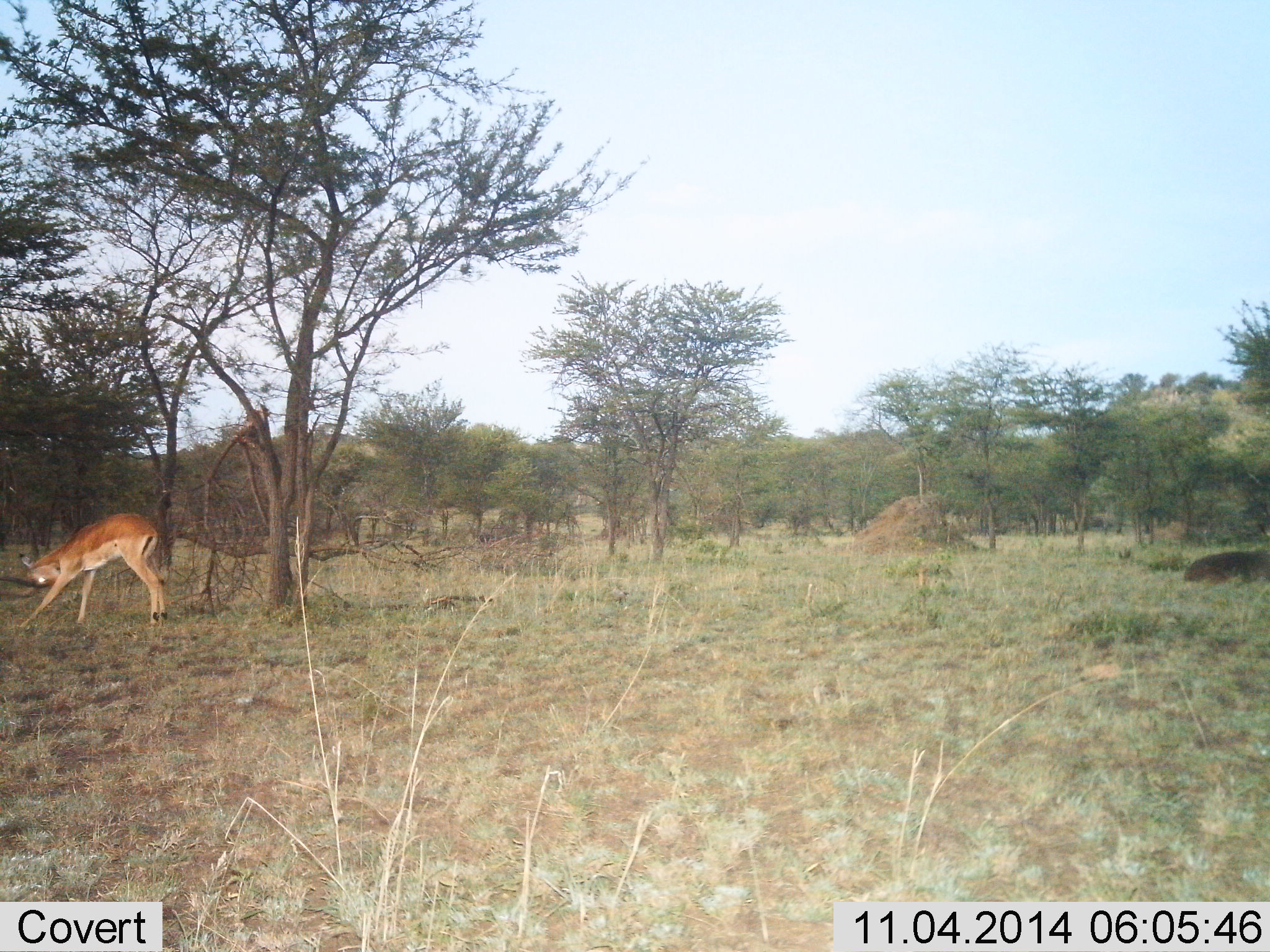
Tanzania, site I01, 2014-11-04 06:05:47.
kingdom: Animalia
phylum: Chordata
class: Mammalia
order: Artiodactyla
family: Bovidae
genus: Nanger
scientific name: Nanger granti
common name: grant's gazelle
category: gazellegrants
Gazellegrants (grant's gazelle) (Nanger granti), count 1. Behavior (volunteer vote fractions): standing 50%, resting 0%, moving 20%, interacting 0%. Young present (vote fraction): 0%. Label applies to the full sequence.